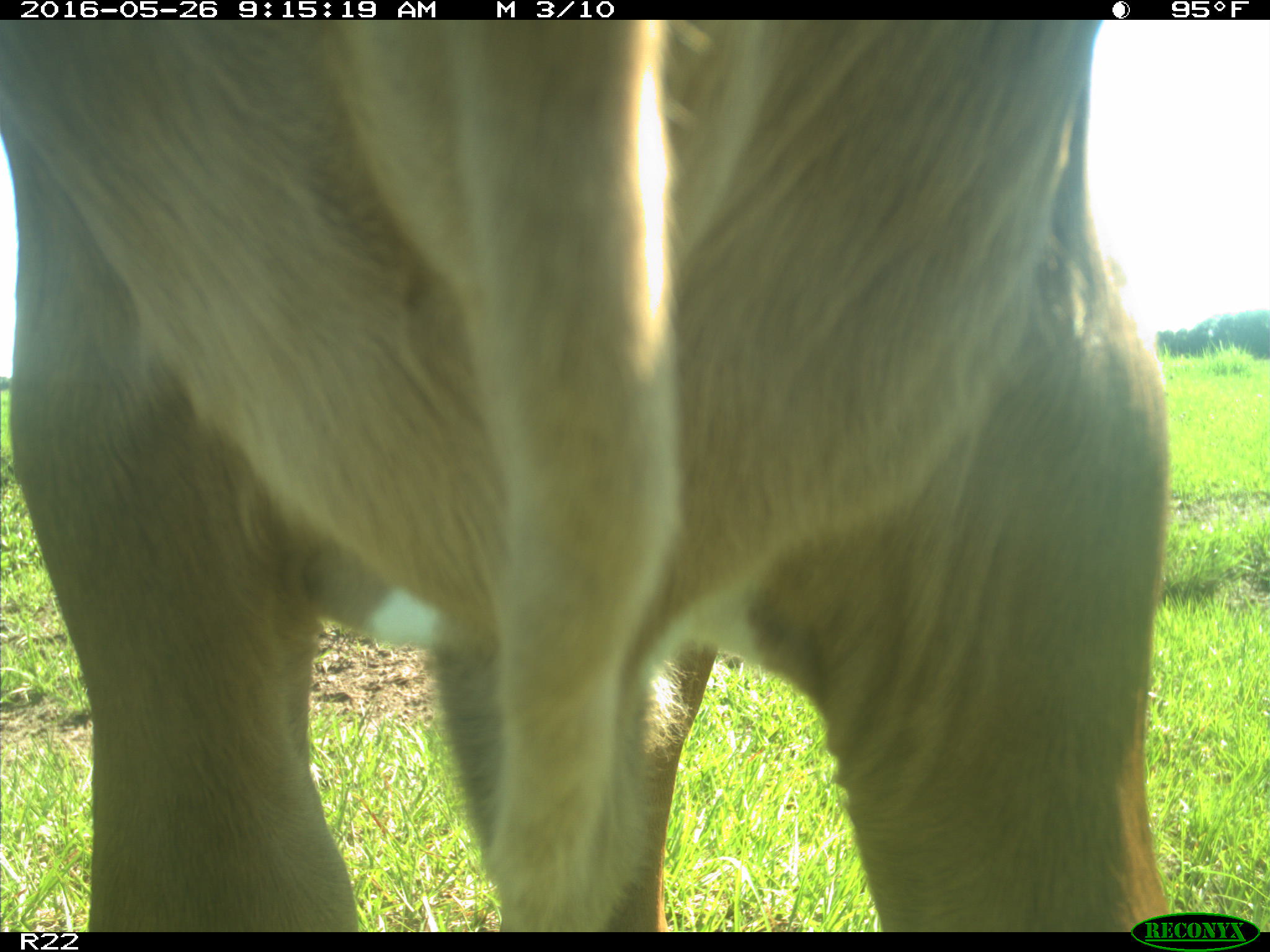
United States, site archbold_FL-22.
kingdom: Animalia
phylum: Chordata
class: Mammalia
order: Artiodactyla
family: Bovidae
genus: Bos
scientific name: Bos taurus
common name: domestic cow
Bos taurus (domestic cow).